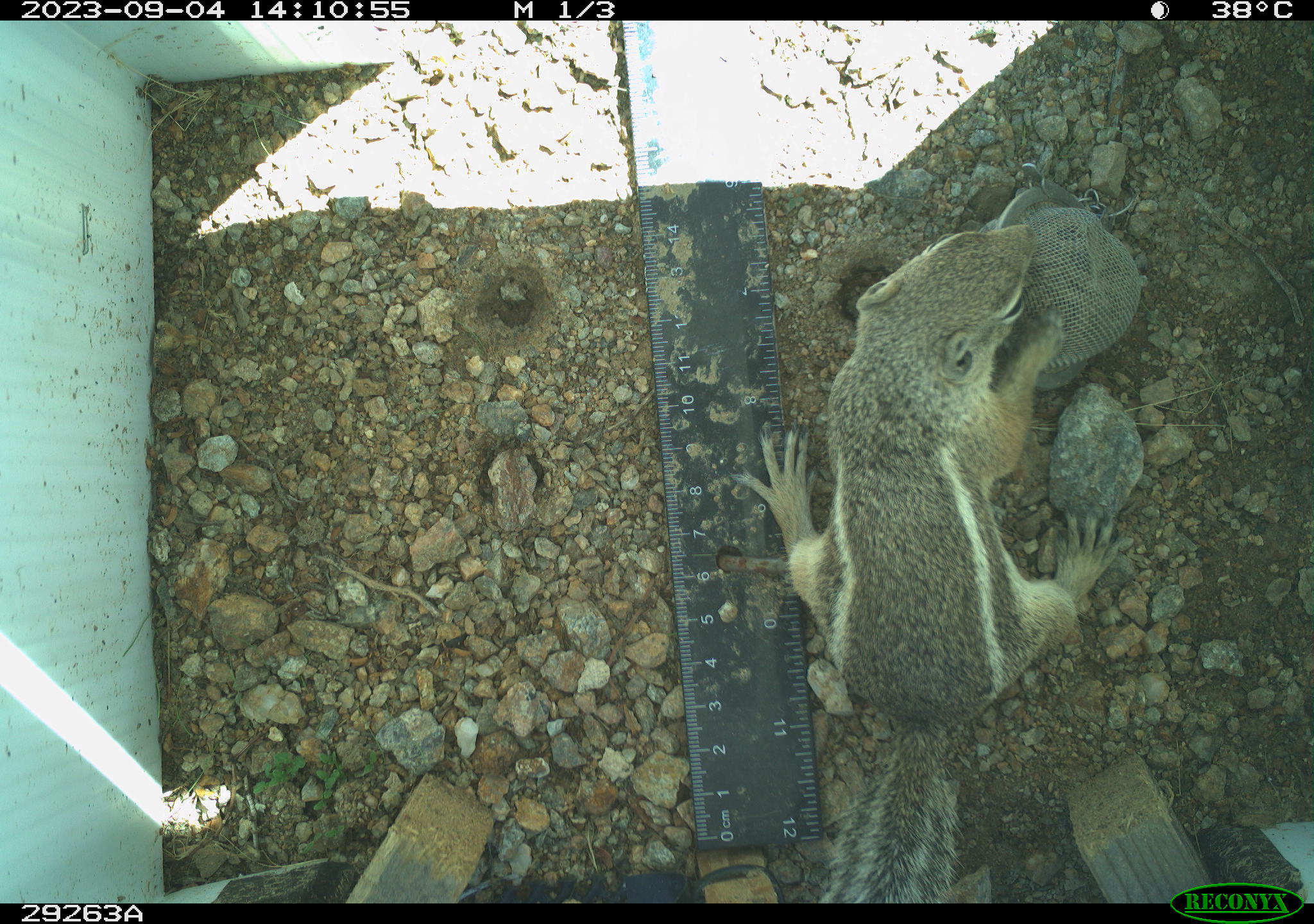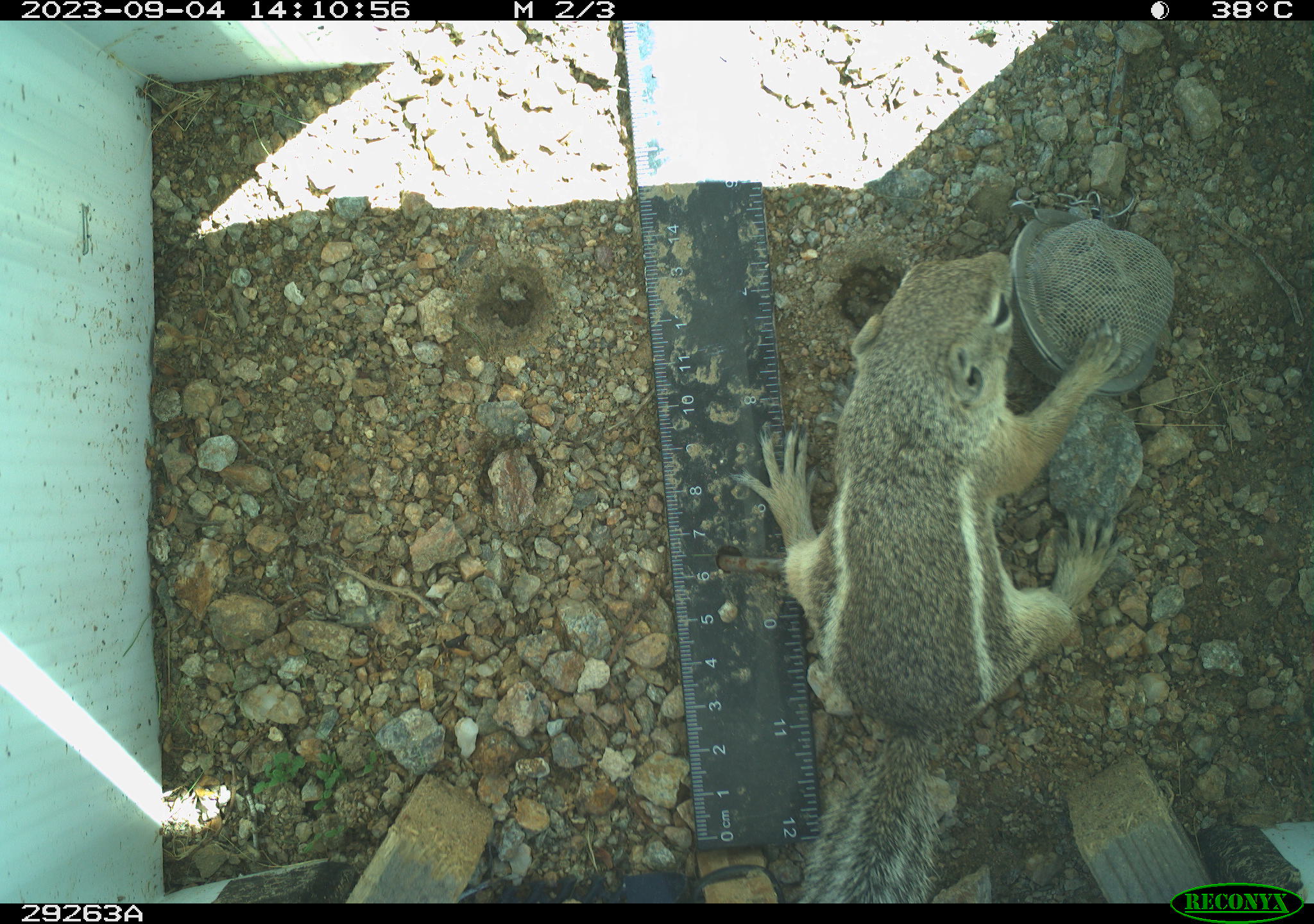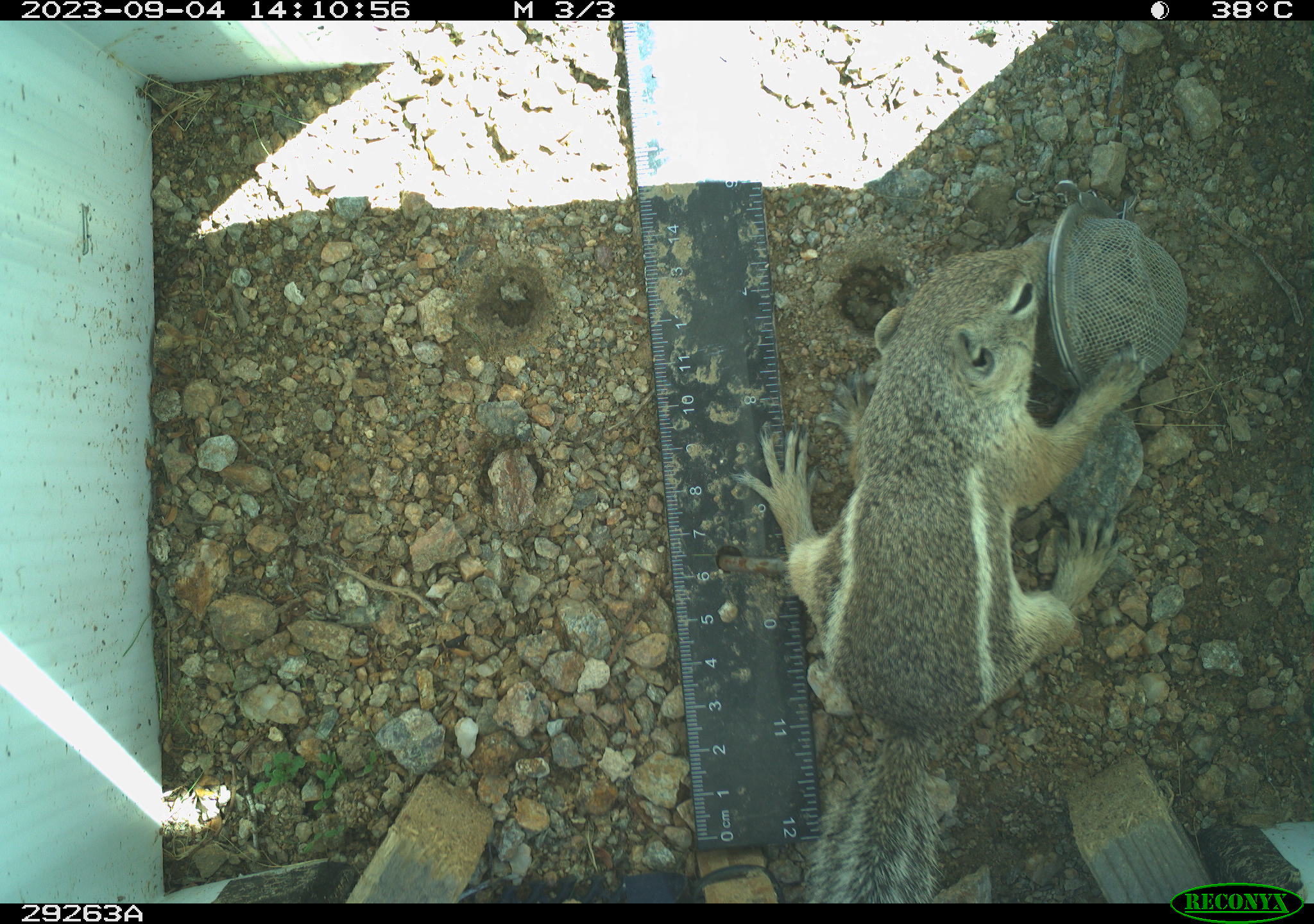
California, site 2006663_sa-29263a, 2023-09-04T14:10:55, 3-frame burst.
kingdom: Animalia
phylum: Chordata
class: Mammalia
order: Rodentia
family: Sciuridae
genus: Ammospermophilus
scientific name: Ammospermophilus leucurus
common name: white-tailed antelope squirrel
White-tailed antelope squirrel (Ammospermophilus leucurus).